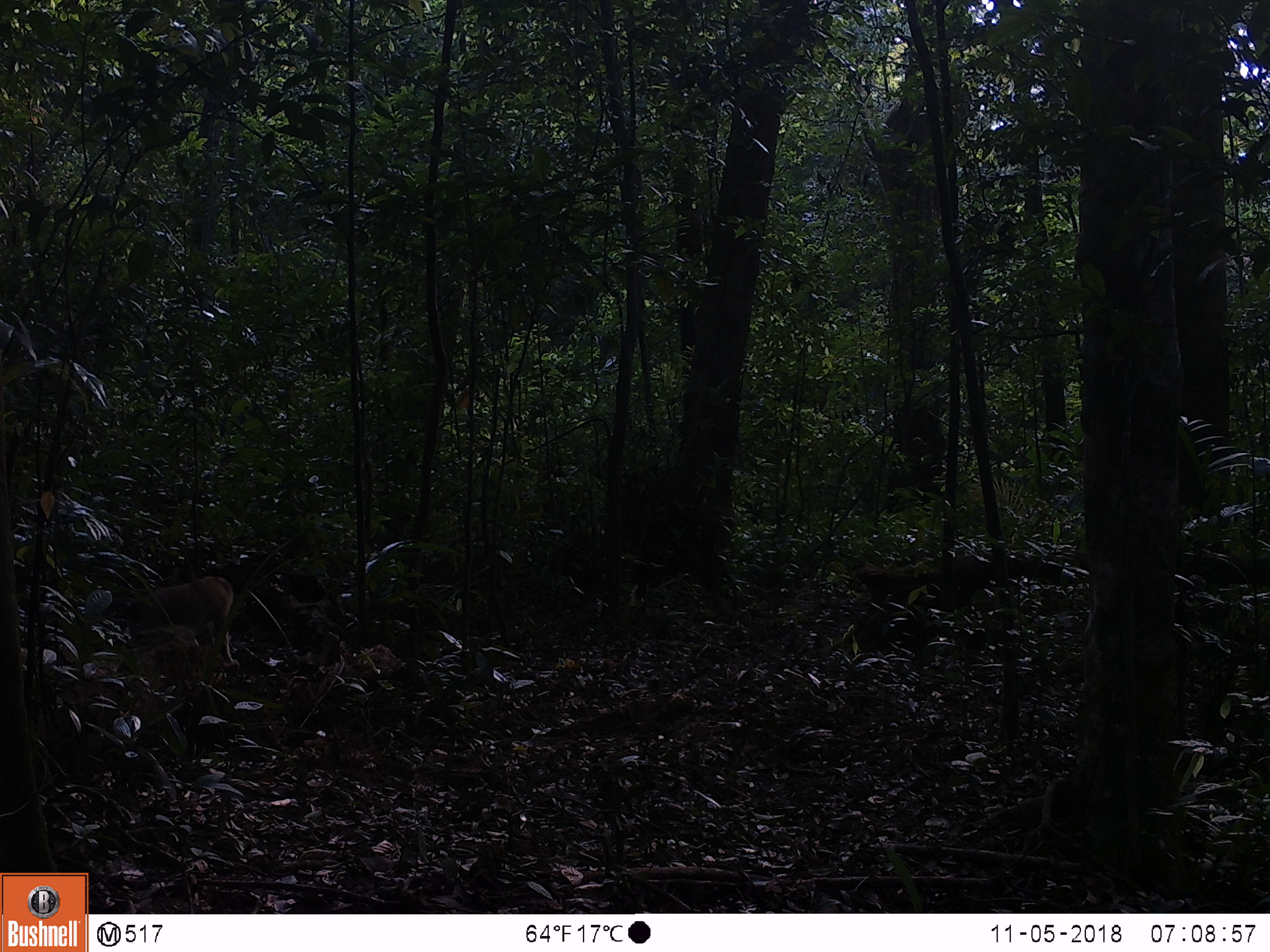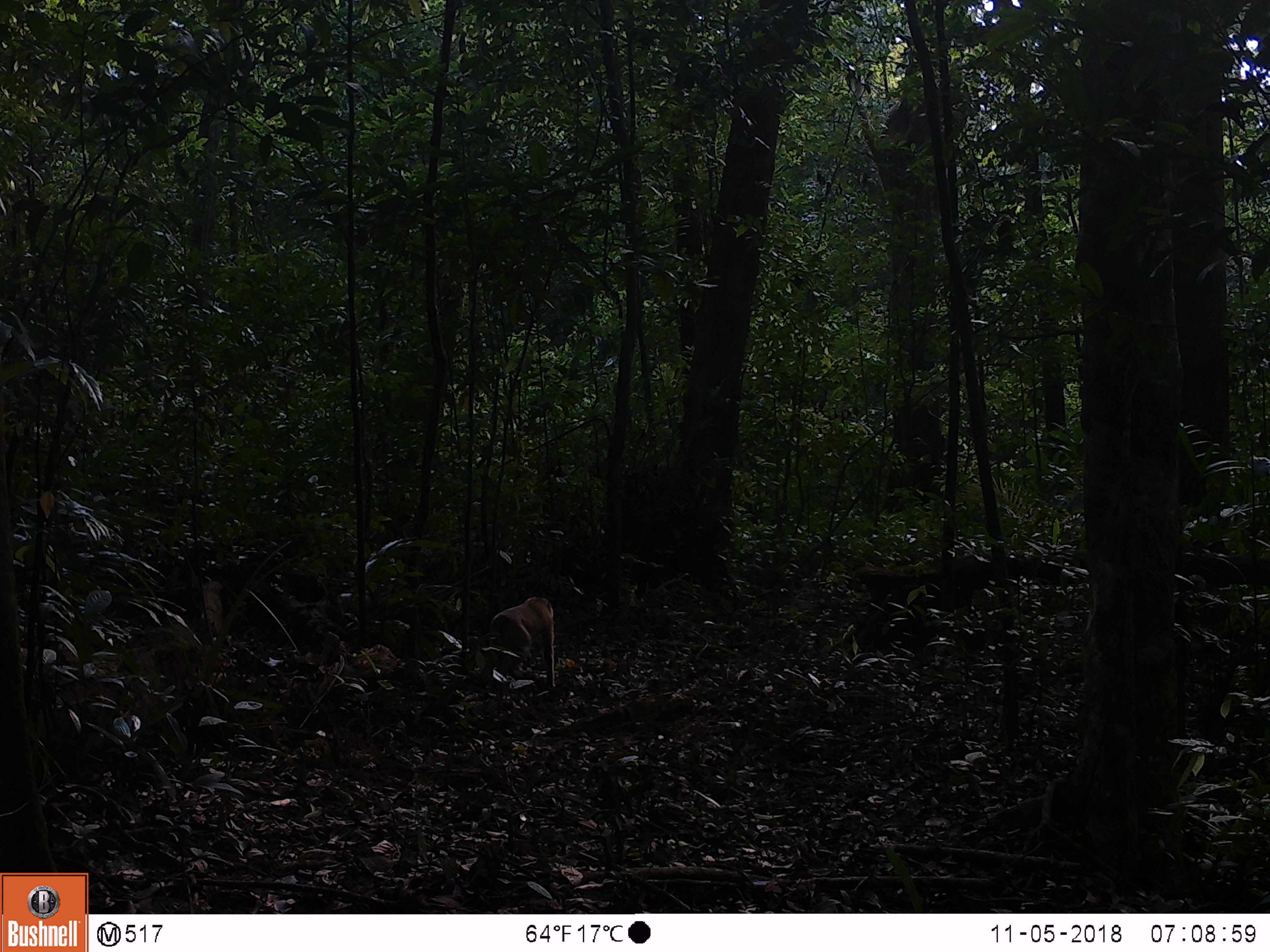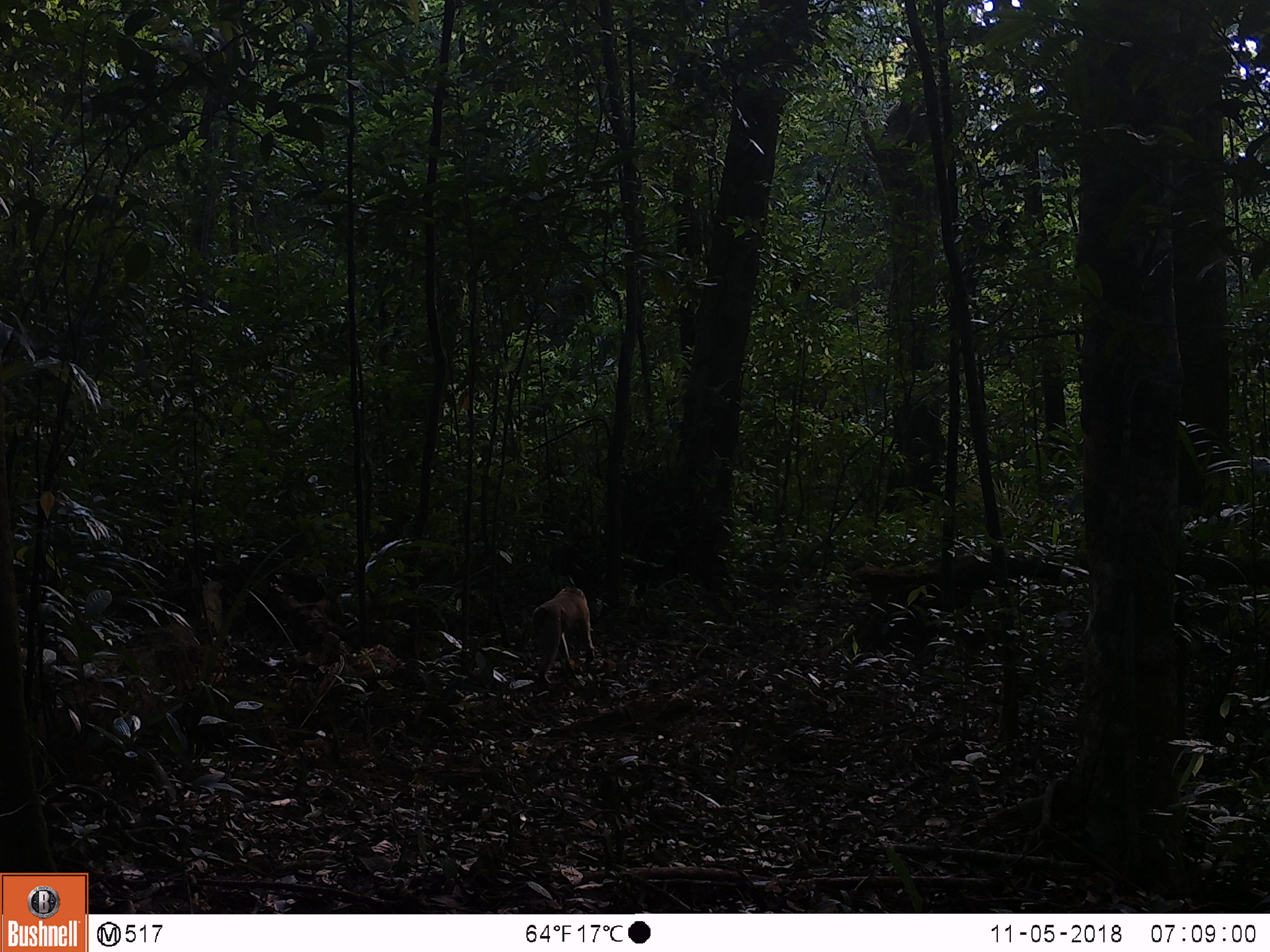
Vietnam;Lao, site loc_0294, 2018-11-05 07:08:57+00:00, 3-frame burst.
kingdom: Animalia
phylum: Chordata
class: Mammalia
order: Primates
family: Cercopithecidae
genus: Macaca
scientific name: Macaca nemestrina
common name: pig-tailed macaque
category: pig tailed macaque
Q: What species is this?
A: Pig tailed macaque (pig-tailed macaque) (Macaca nemestrina).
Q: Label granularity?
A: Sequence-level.